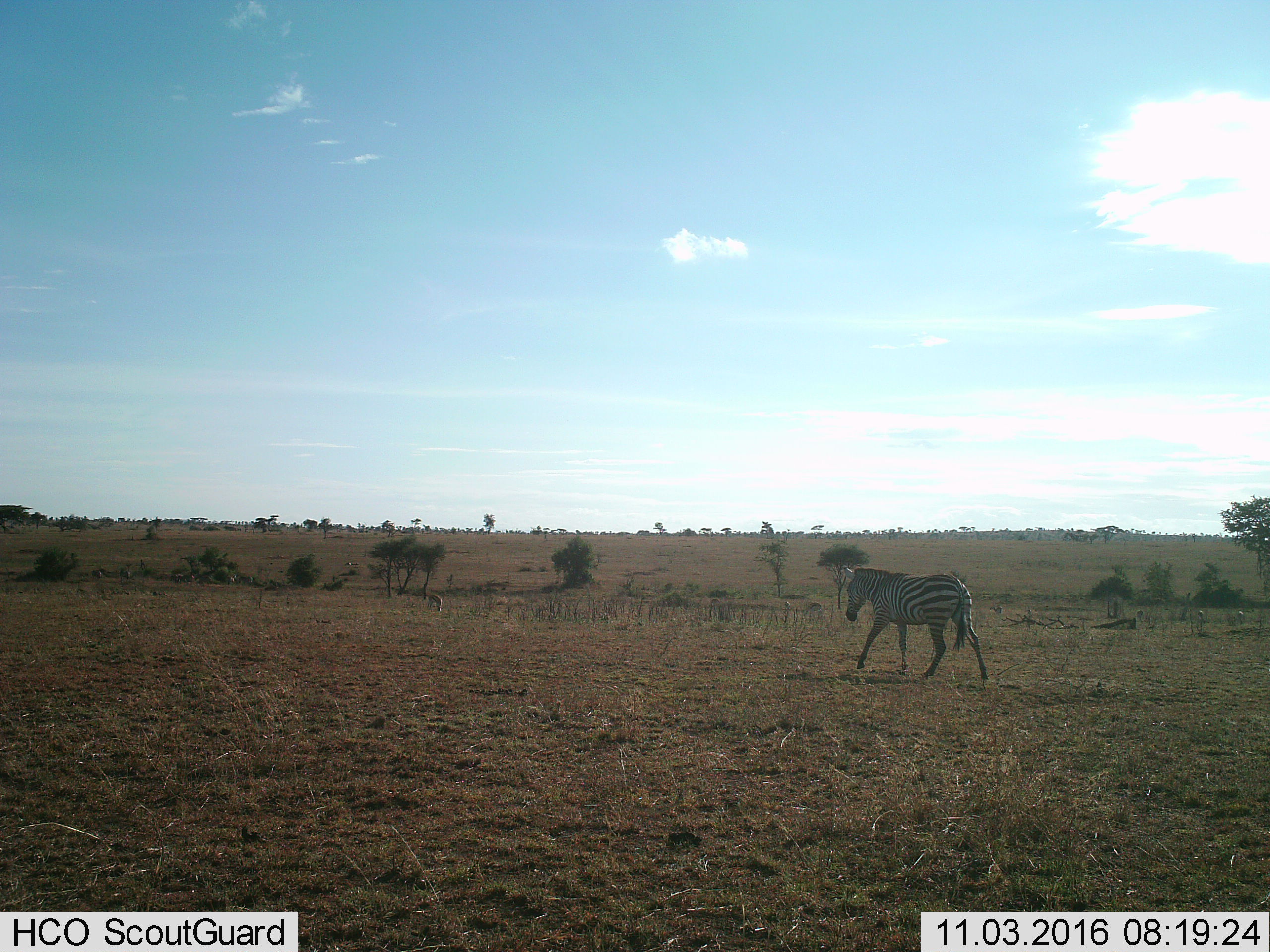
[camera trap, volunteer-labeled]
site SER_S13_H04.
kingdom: Animalia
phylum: Chordata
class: Mammalia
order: Perissodactyla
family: Equidae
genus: Equus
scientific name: Equus quagga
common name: plains zebra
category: zebraplains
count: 1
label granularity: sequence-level